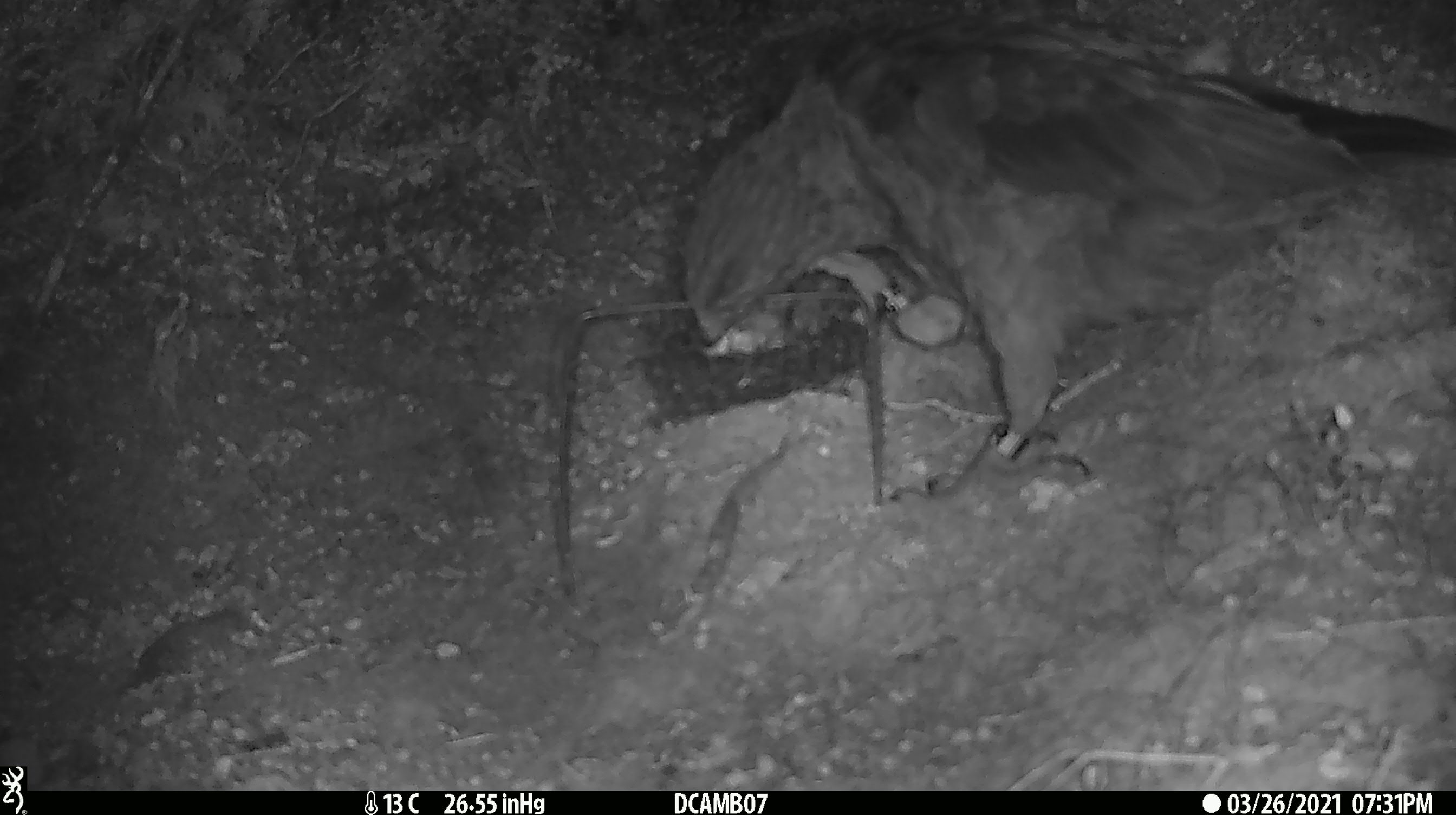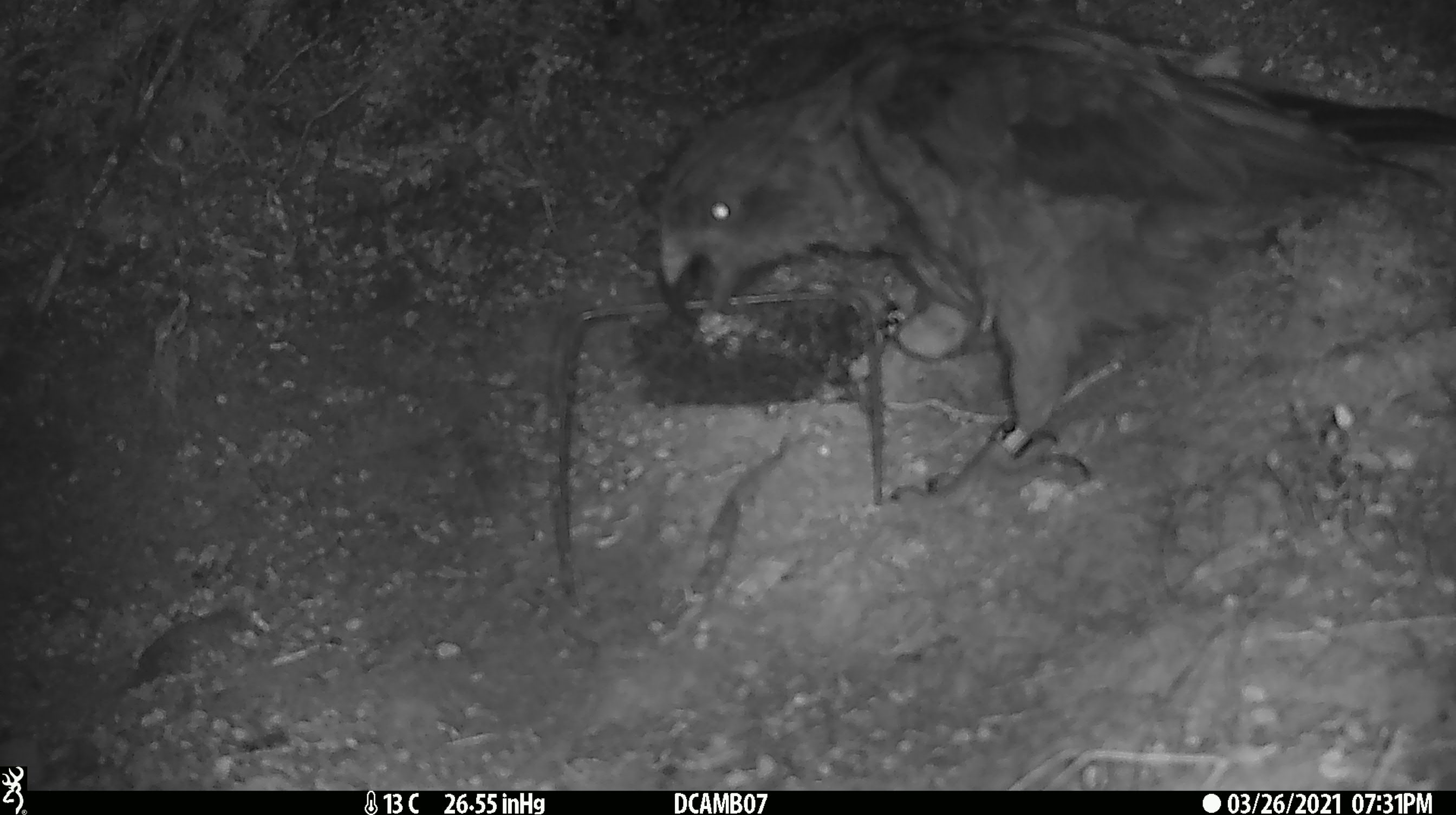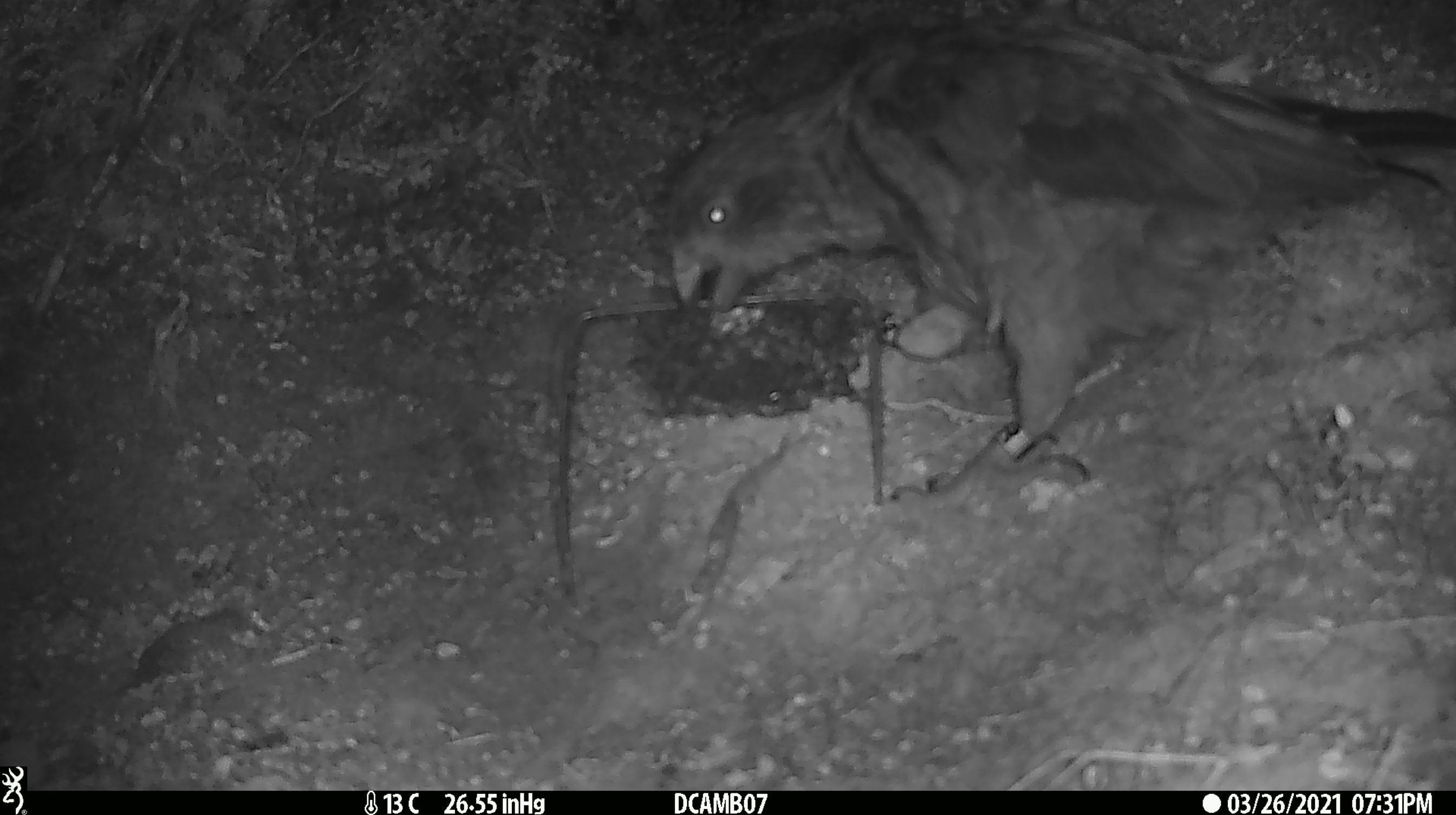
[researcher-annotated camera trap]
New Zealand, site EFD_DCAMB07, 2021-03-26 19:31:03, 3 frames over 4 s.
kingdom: Animalia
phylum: Chordata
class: Aves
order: Psittaciformes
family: Strigopidae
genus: Nestor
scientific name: Nestor notabilis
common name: kea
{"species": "kea (Nestor notabilis)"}